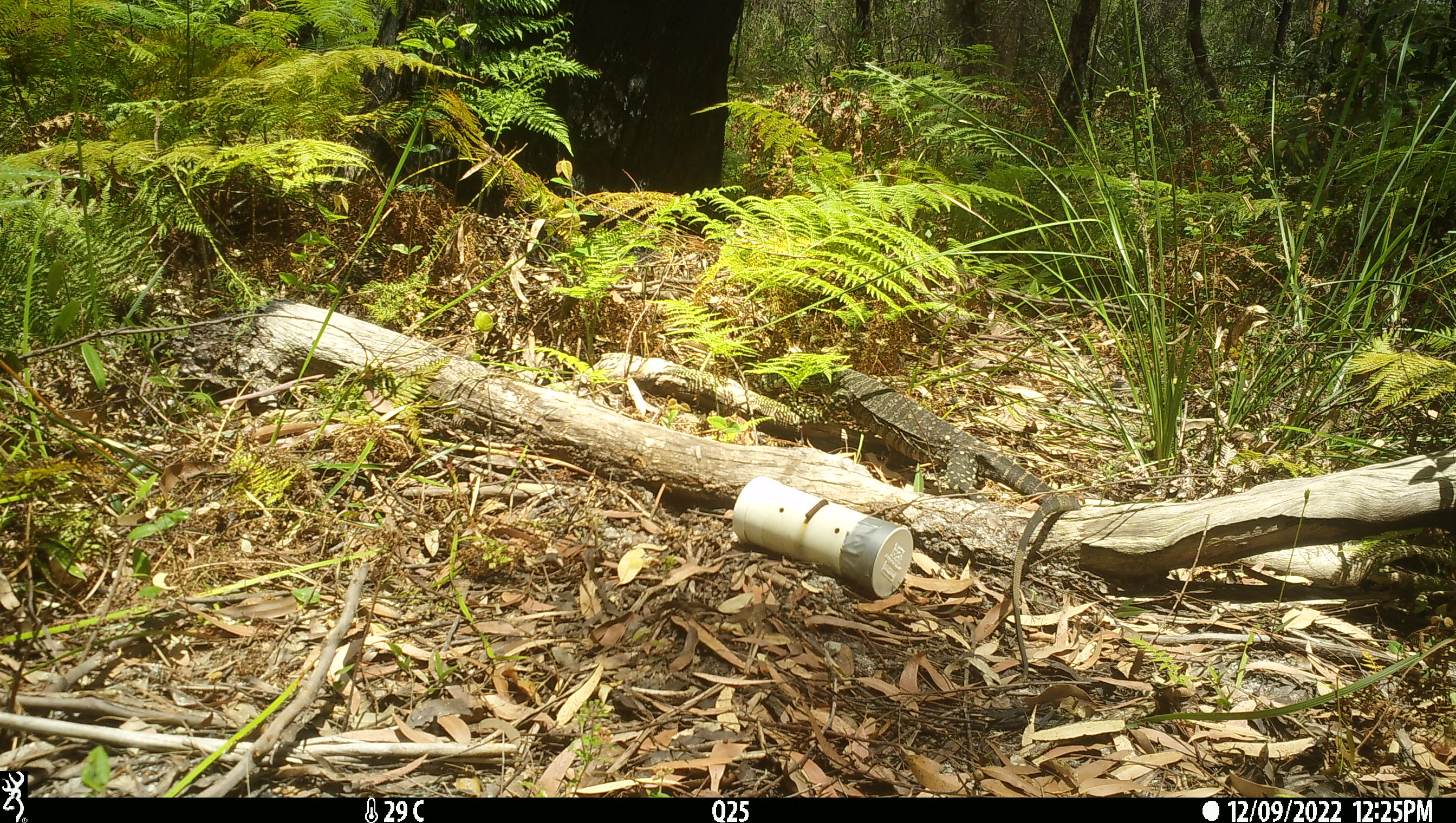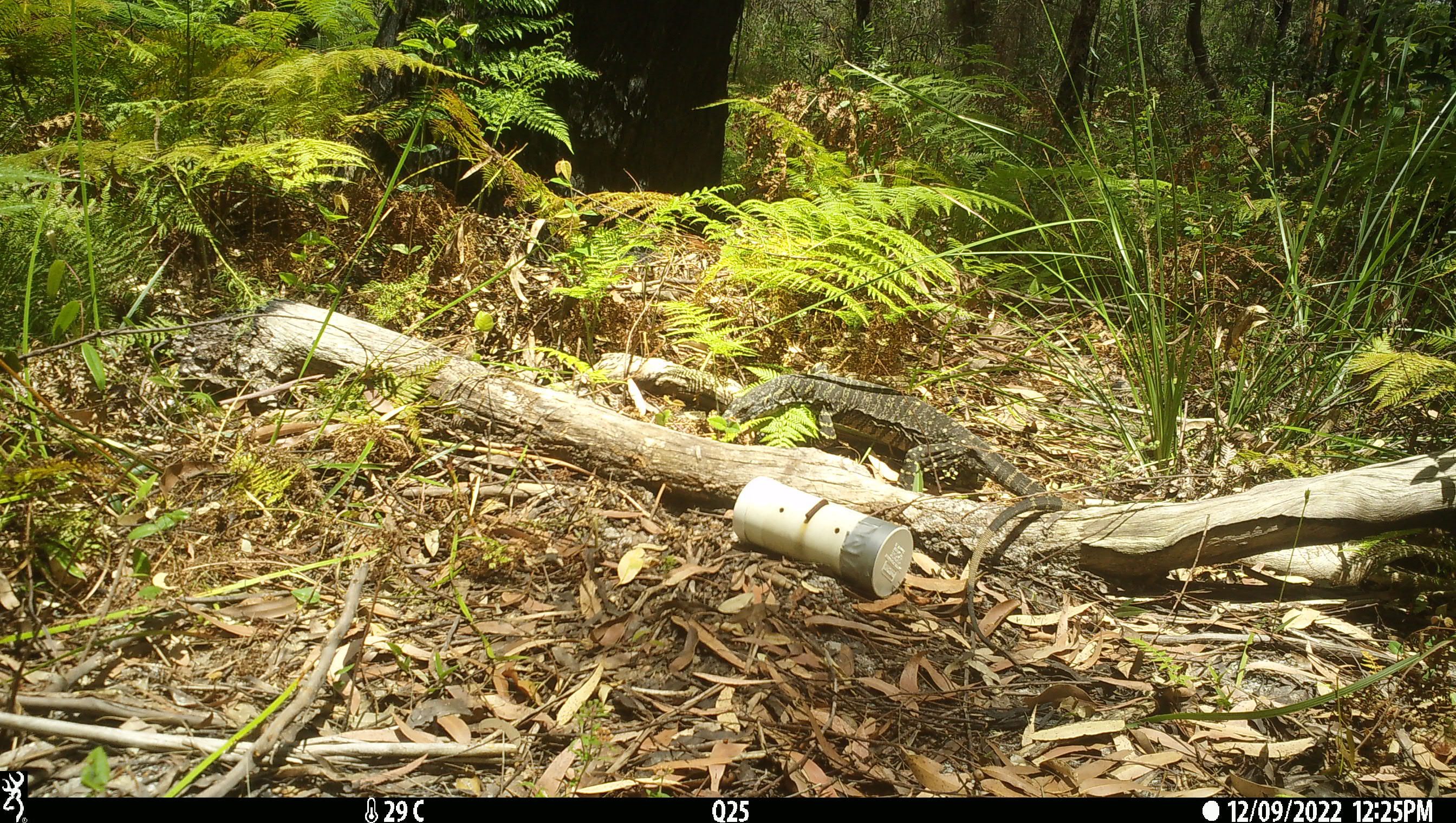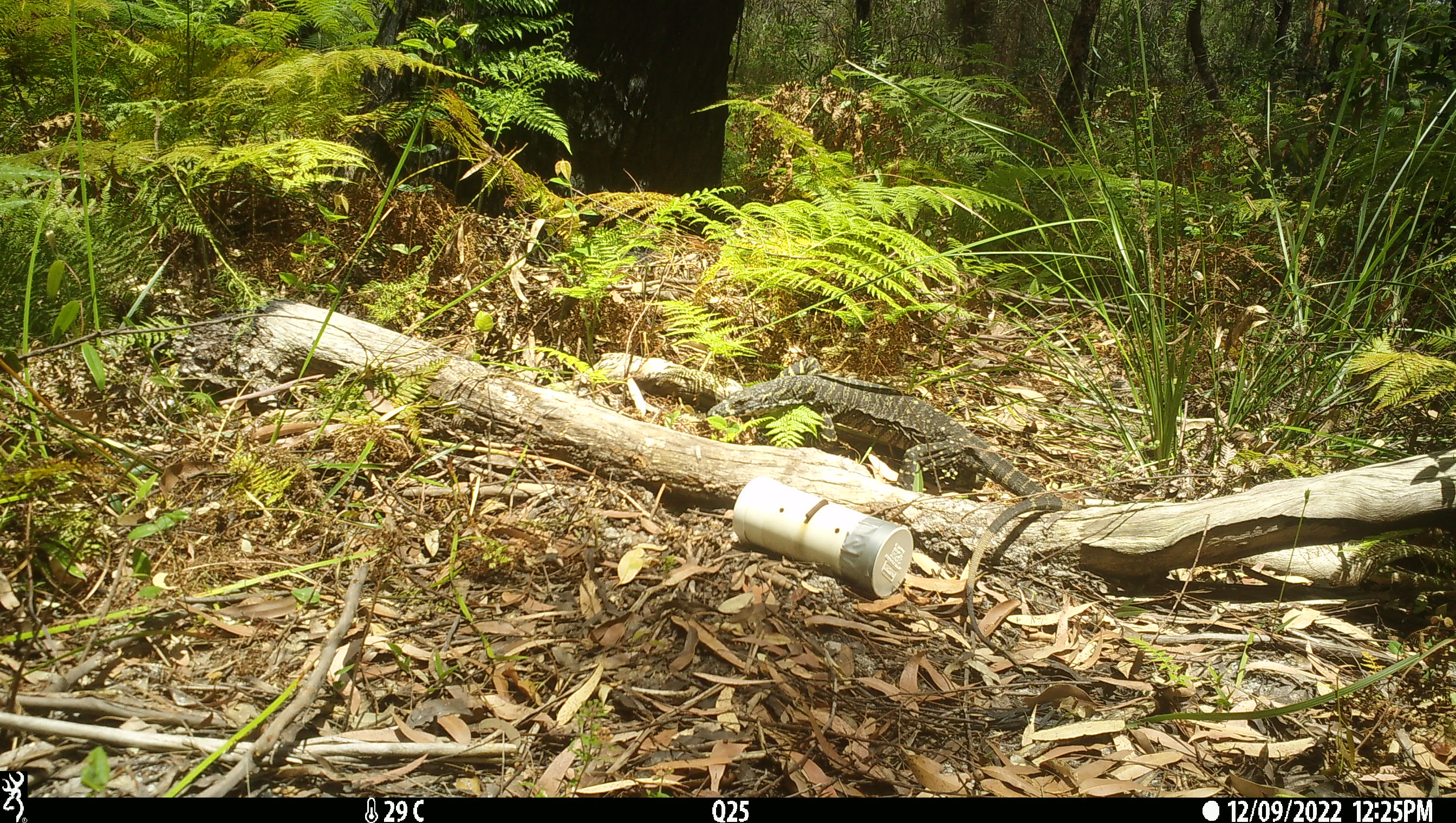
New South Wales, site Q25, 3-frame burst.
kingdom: Animalia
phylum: Chordata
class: Reptilia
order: Squamata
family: Varanidae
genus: Varanus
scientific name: Varanus varius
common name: lace monitor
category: goanna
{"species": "goanna (lace monitor) (Varanus varius)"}